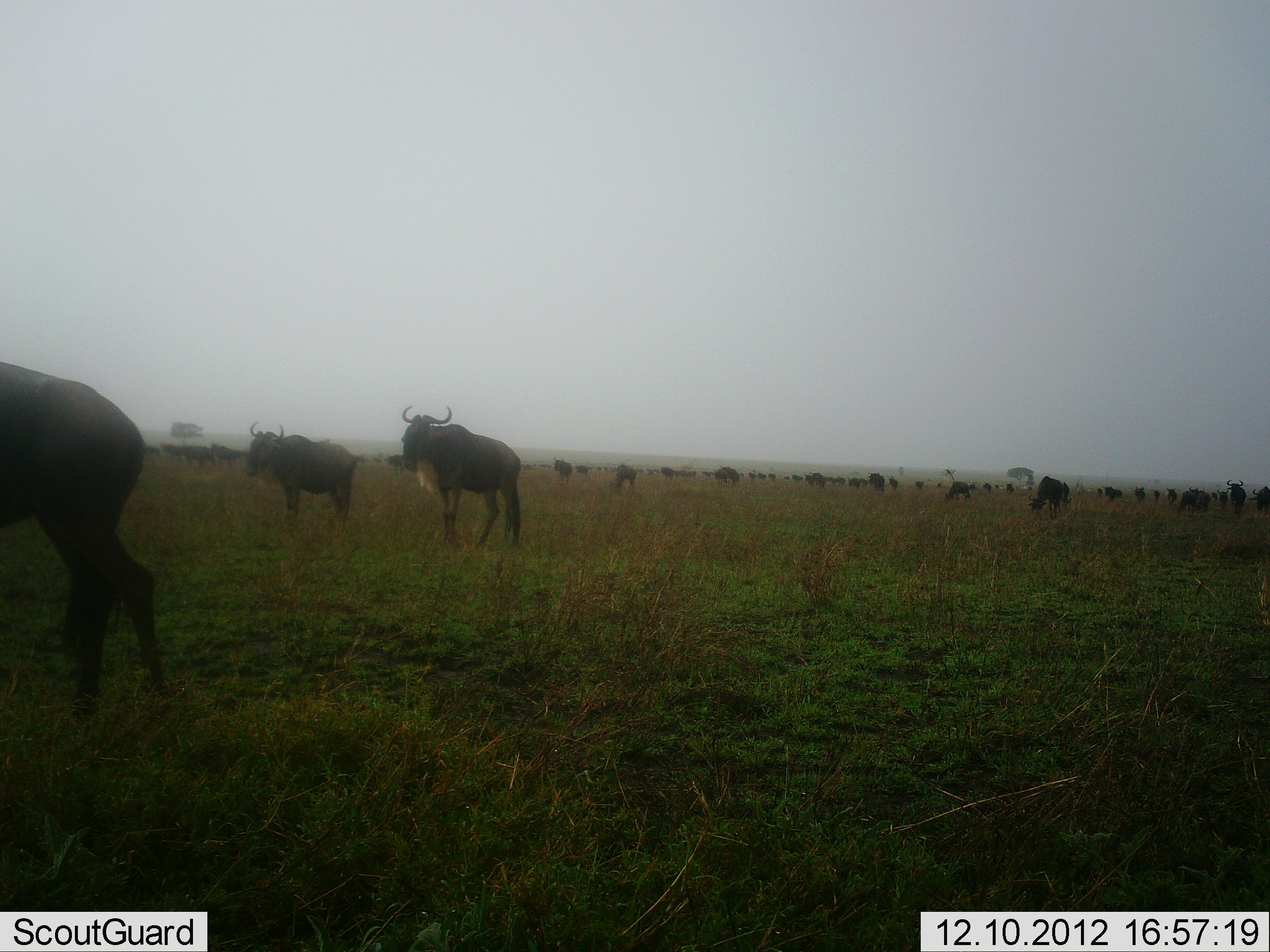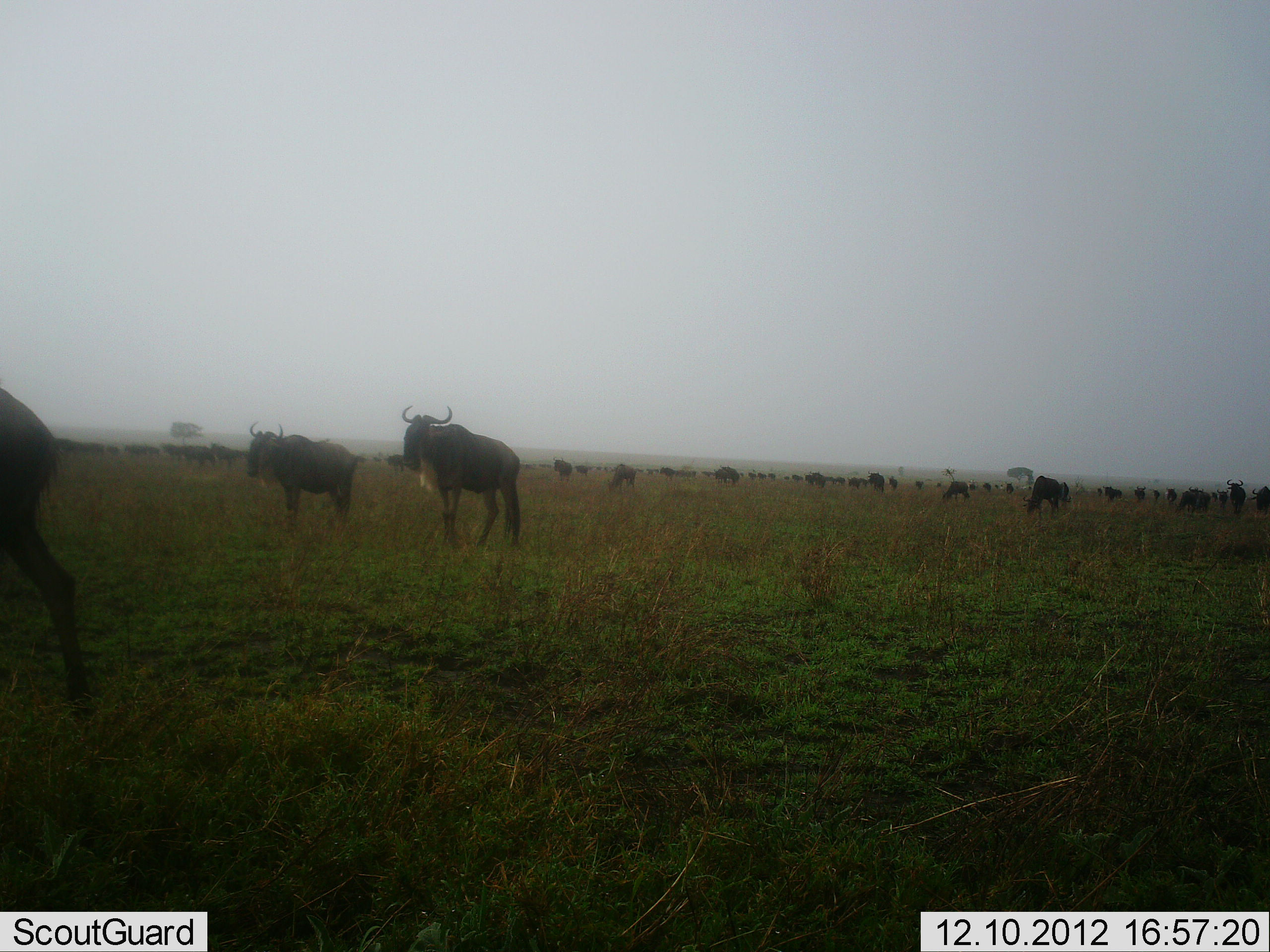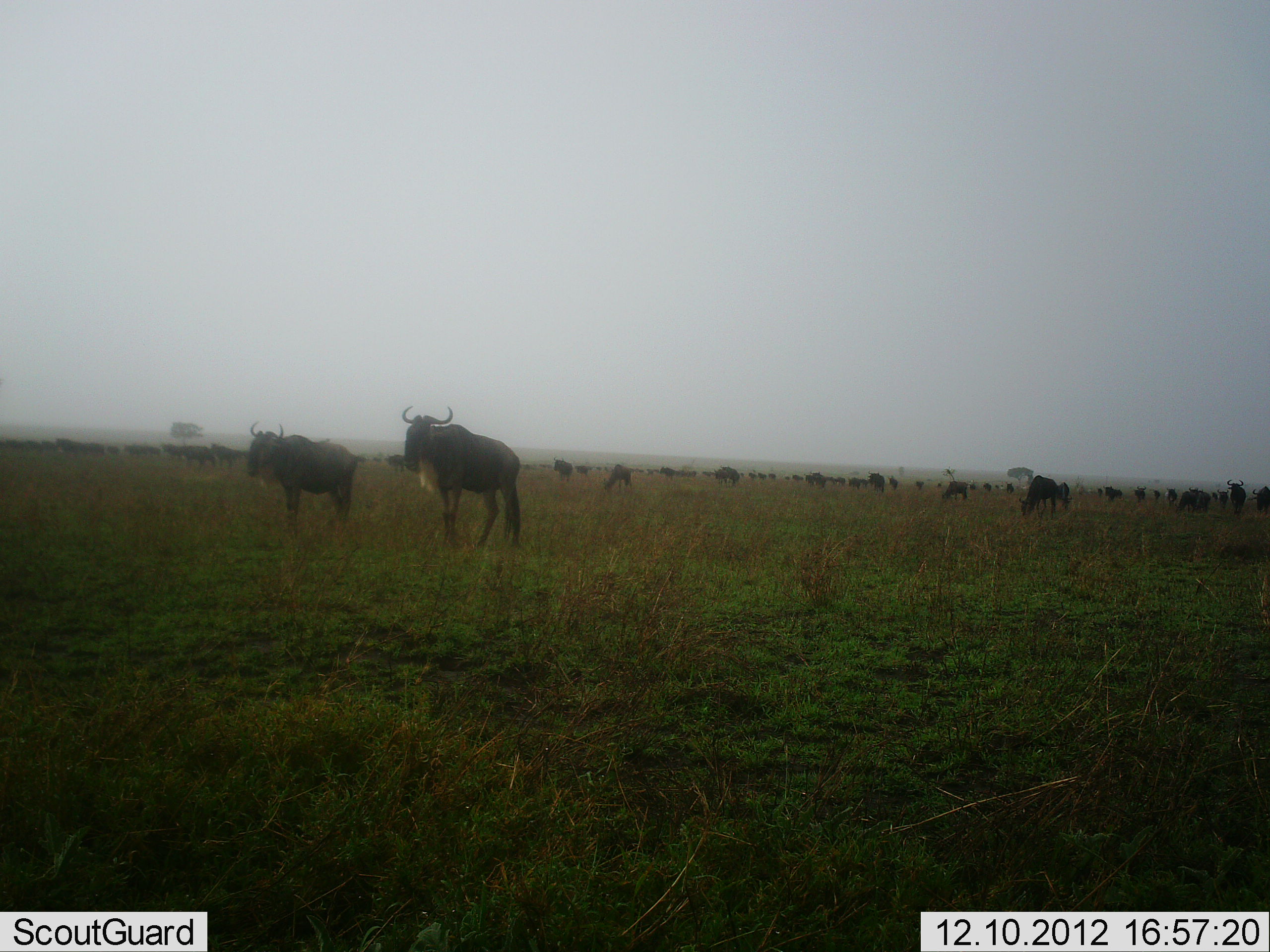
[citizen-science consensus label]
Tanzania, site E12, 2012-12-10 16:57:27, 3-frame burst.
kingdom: Animalia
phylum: Chordata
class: Mammalia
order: Artiodactyla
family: Bovidae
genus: Connochaetes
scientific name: Connochaetes taurinus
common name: blue wildebeest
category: wildebeest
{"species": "wildebeest (blue wildebeest) (Connochaetes taurinus)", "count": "51+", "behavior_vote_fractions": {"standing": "60%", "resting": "10%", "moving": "70%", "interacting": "10%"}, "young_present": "0%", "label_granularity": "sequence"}